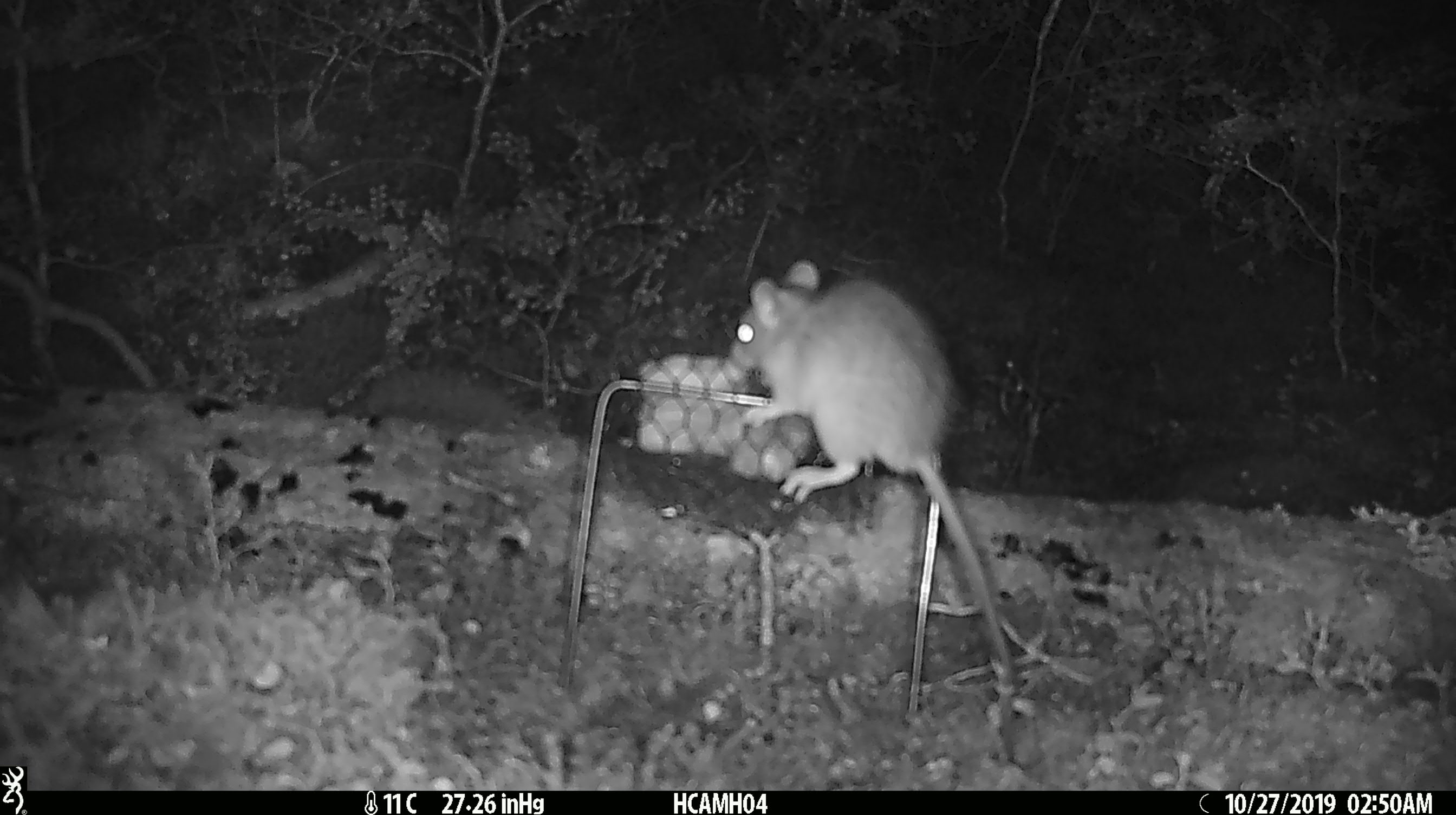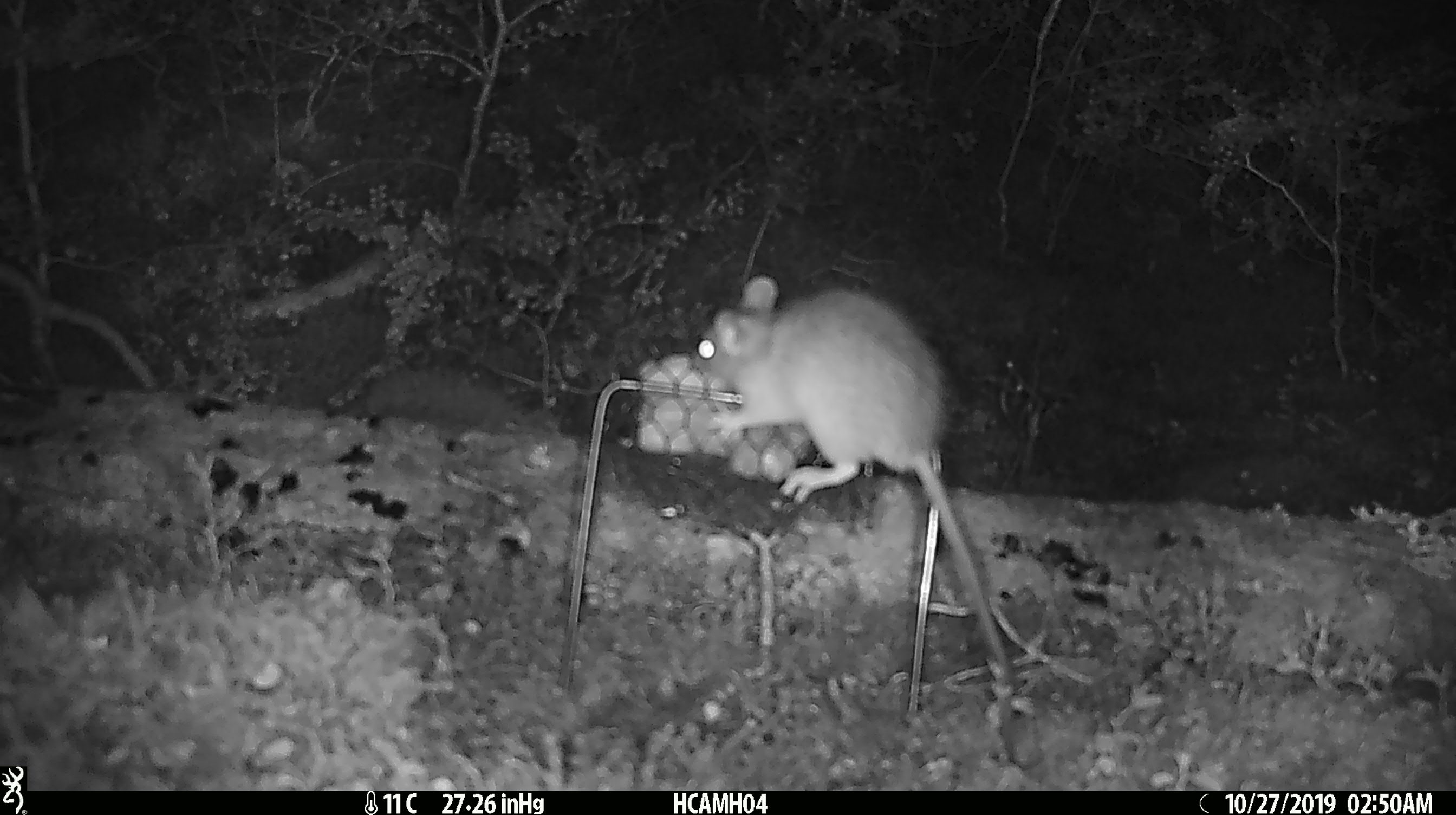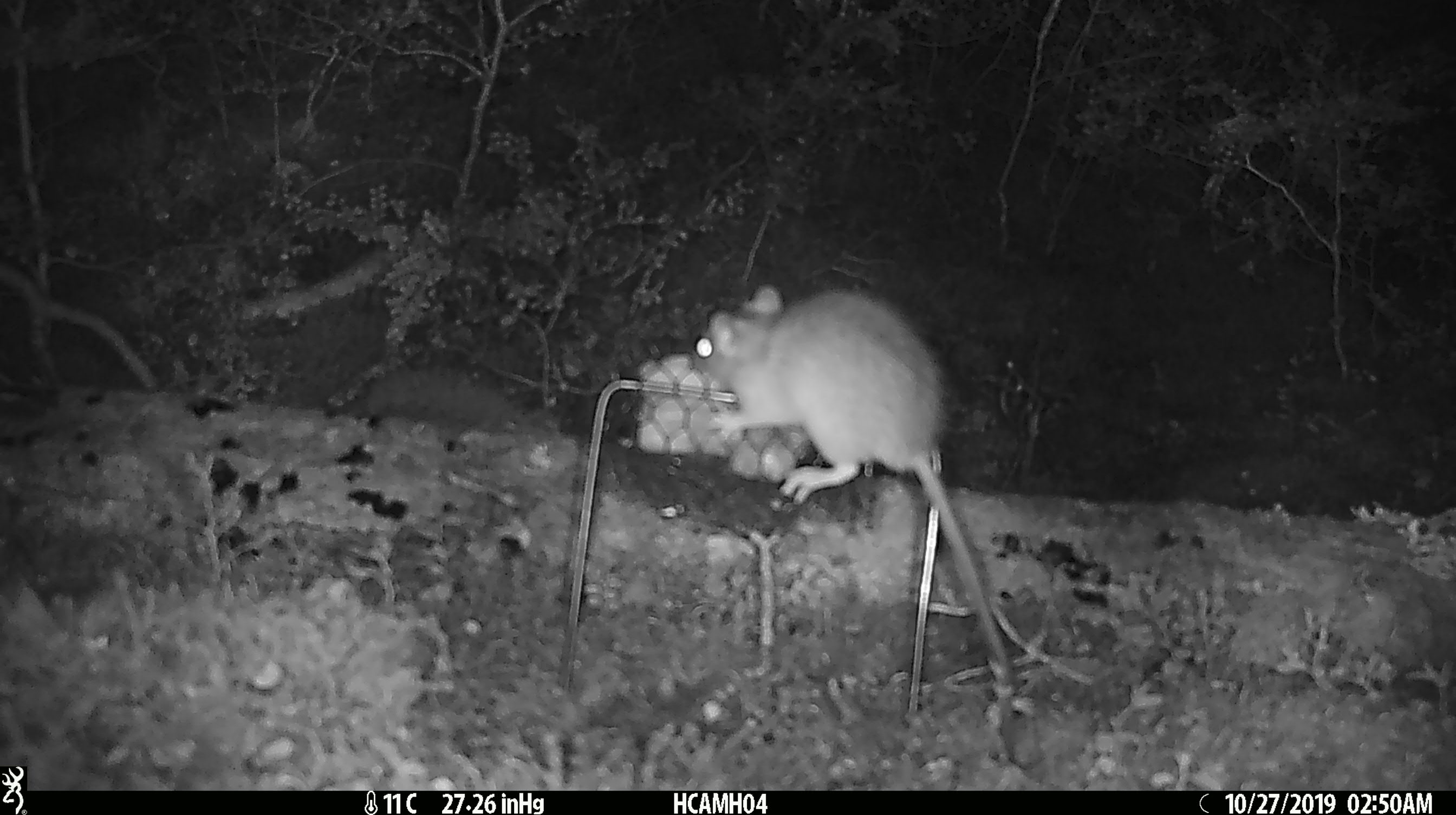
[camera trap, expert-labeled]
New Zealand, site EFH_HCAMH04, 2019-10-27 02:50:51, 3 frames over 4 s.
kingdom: Animalia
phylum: Chordata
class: Mammalia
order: Rodentia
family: Muridae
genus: Rattus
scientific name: Rattus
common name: rat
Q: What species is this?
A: Rat (Rattus).